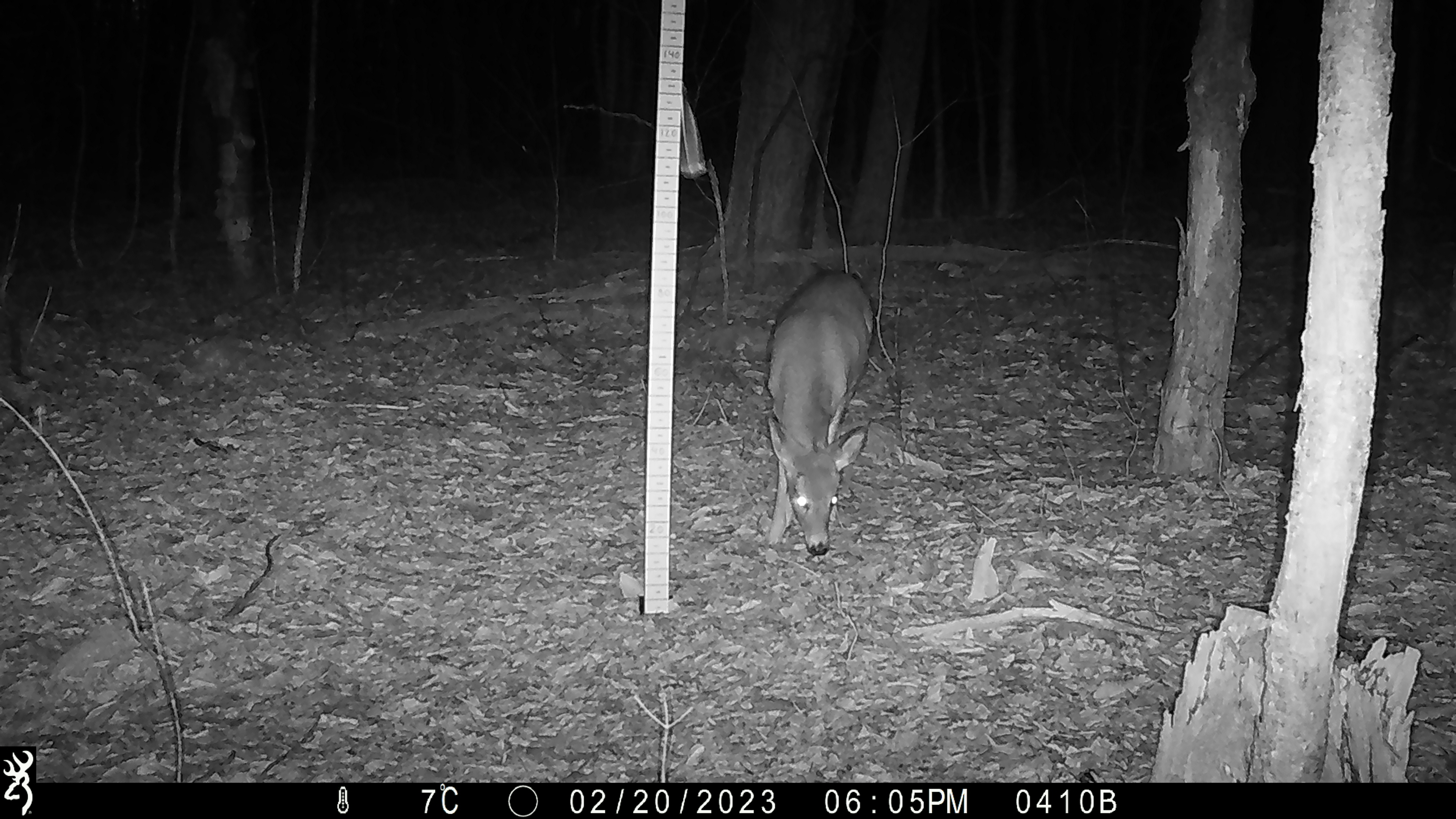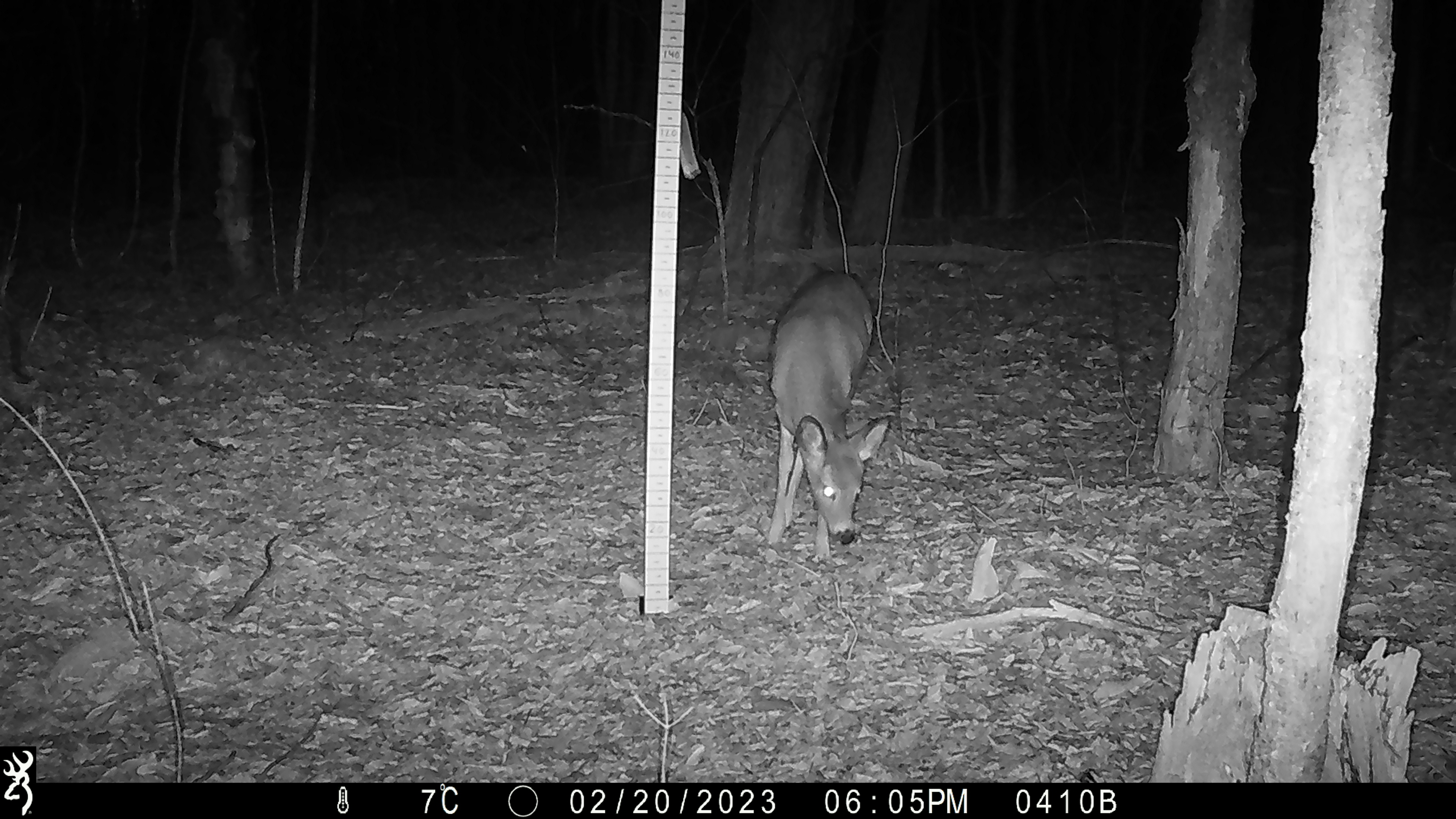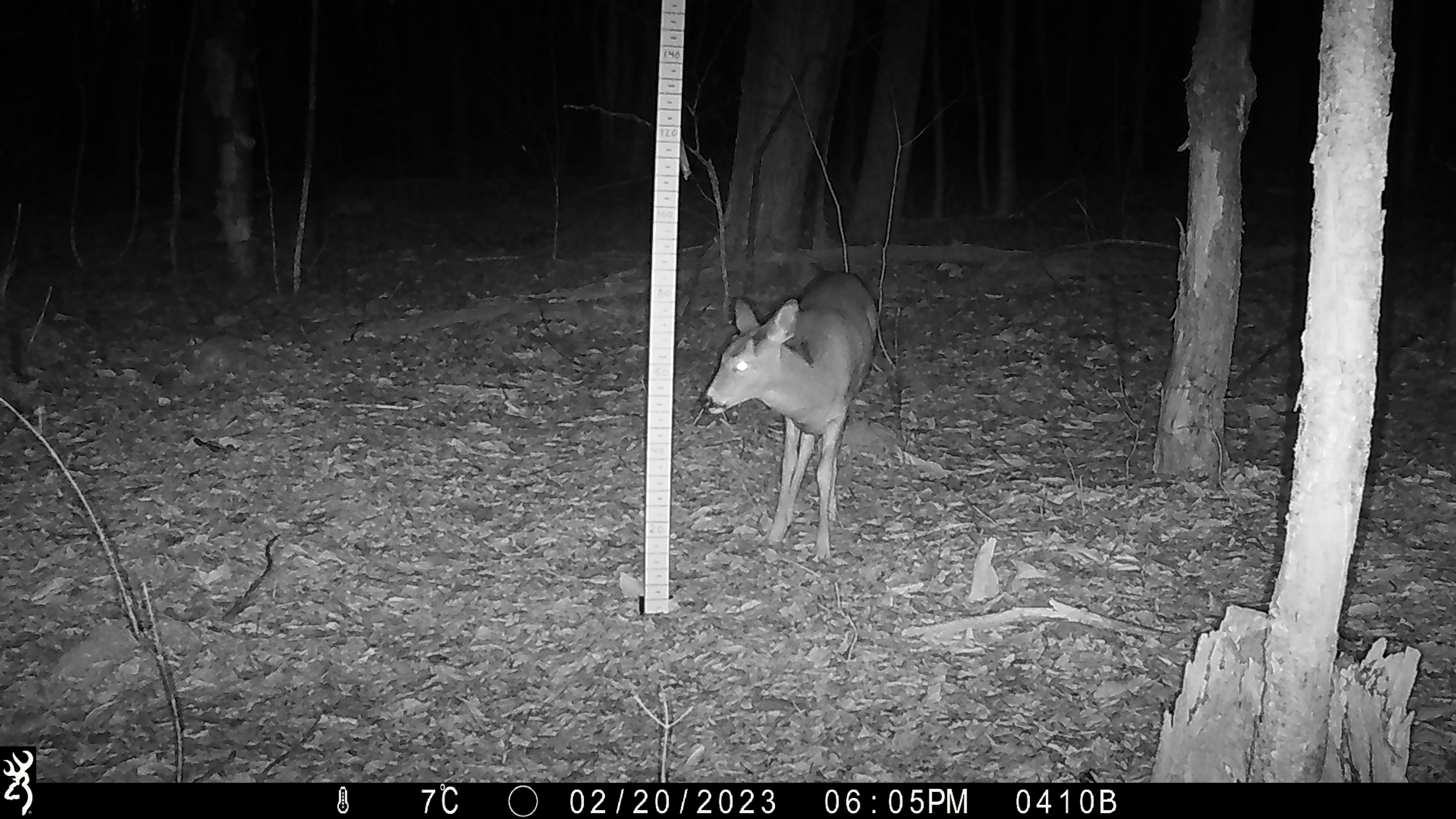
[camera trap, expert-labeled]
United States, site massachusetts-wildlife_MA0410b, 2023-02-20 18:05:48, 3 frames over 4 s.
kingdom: Animalia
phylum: Chordata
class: Mammalia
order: Artiodactyla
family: Cervidae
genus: Odocoileus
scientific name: Odocoileus virginianus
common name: white-tailed deer